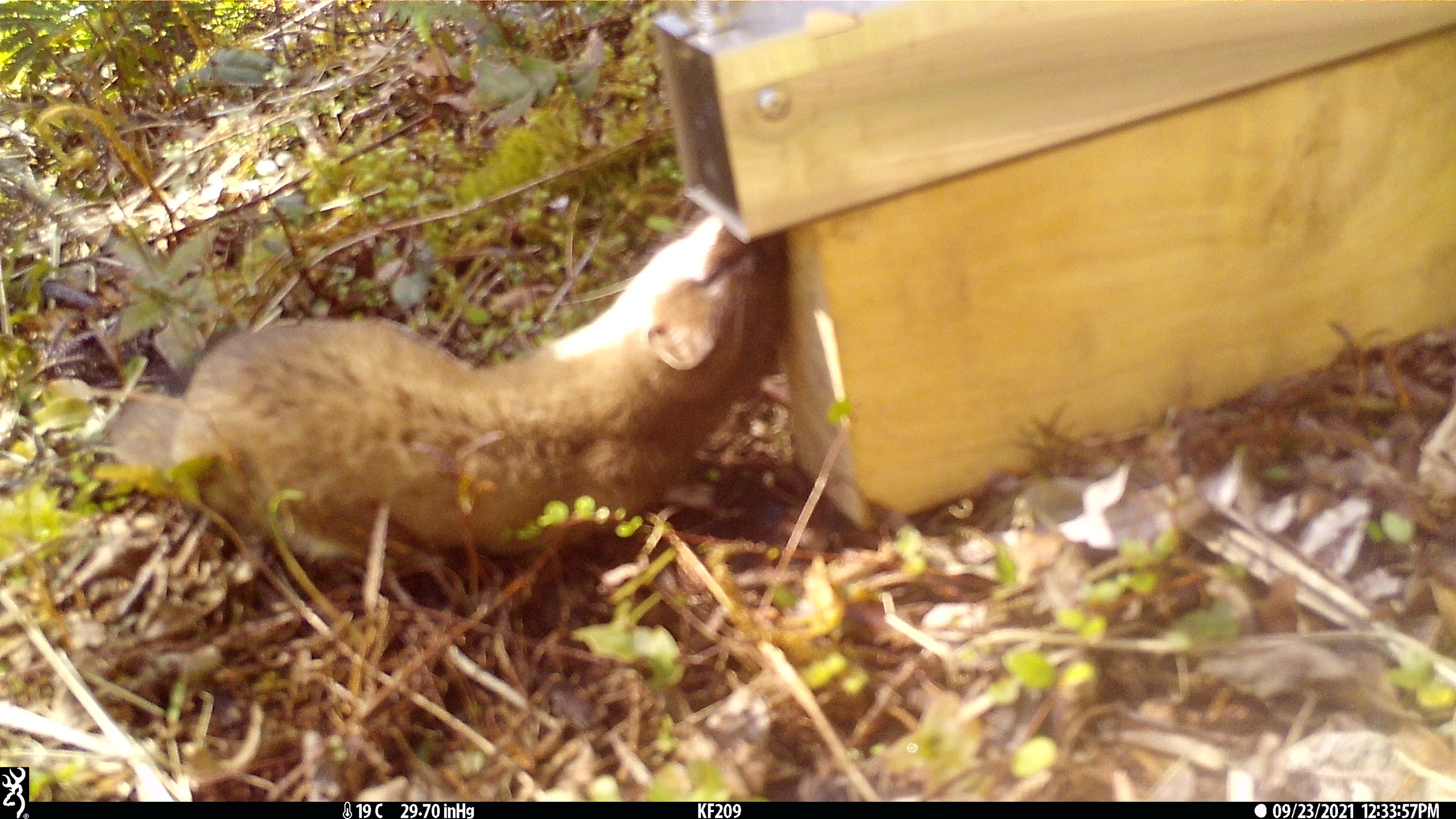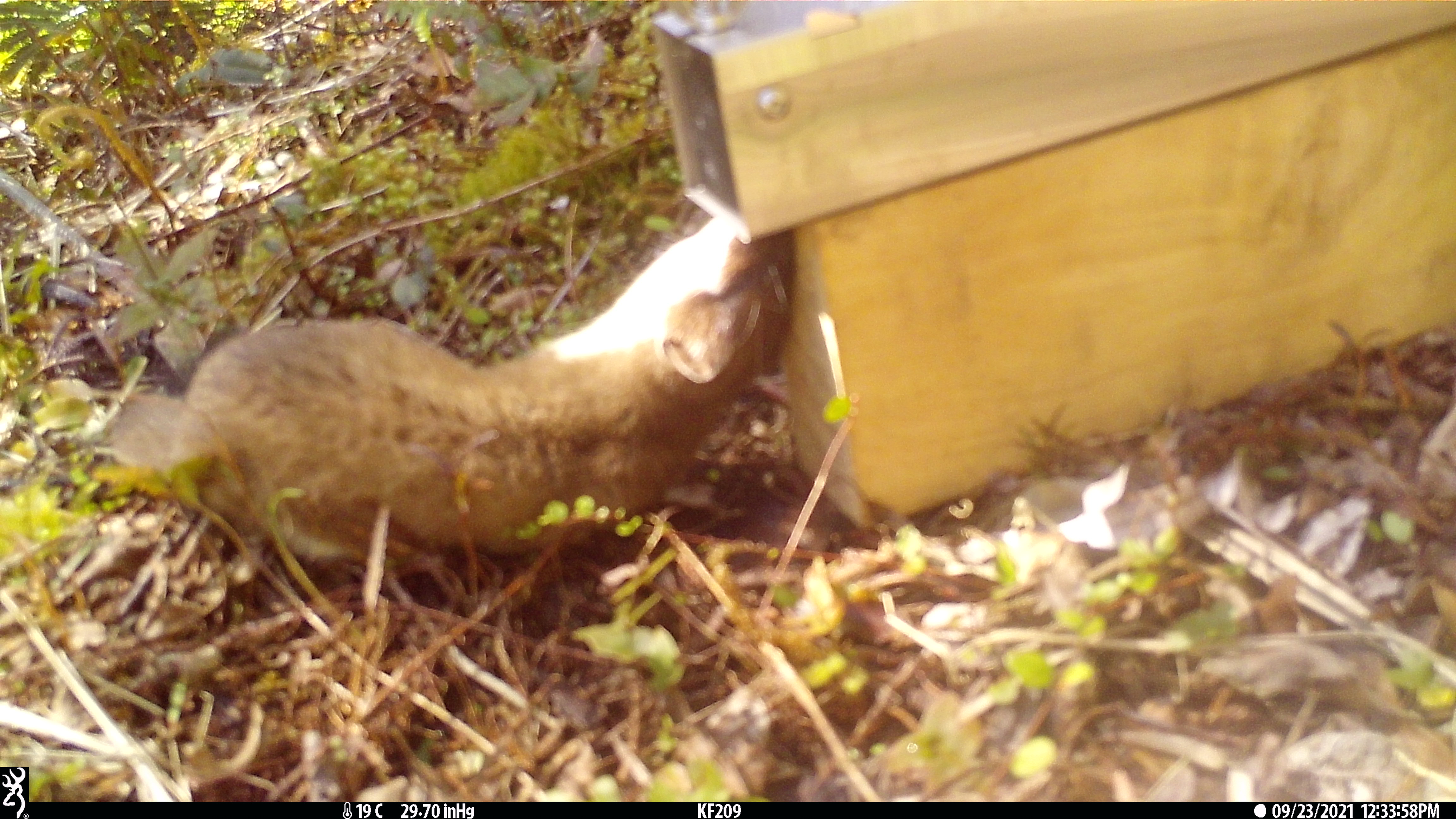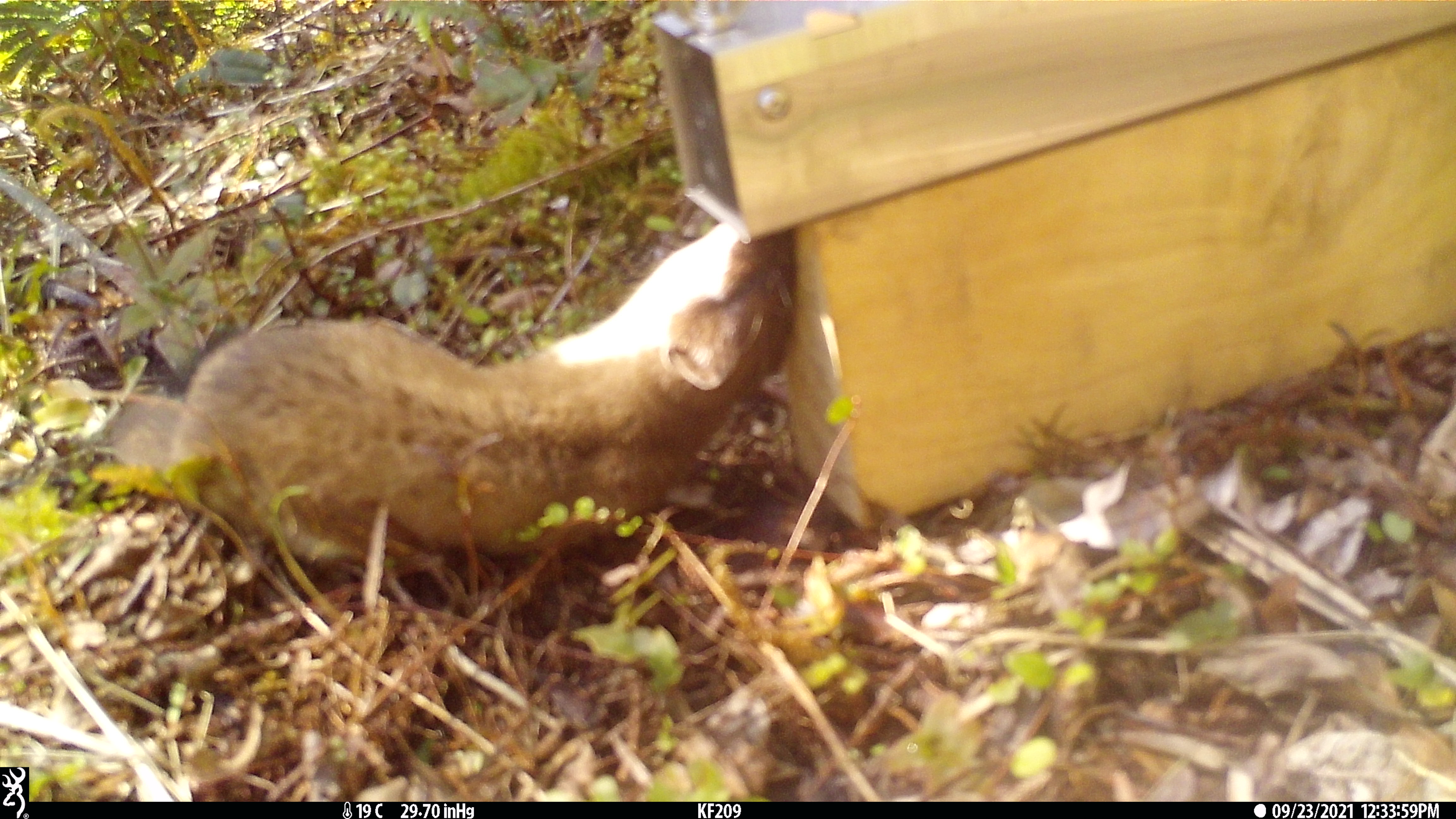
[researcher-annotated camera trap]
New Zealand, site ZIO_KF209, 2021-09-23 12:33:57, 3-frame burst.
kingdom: Animalia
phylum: Chordata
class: Mammalia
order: Carnivora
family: Mustelidae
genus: Mustela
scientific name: Mustela erminea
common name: stoat